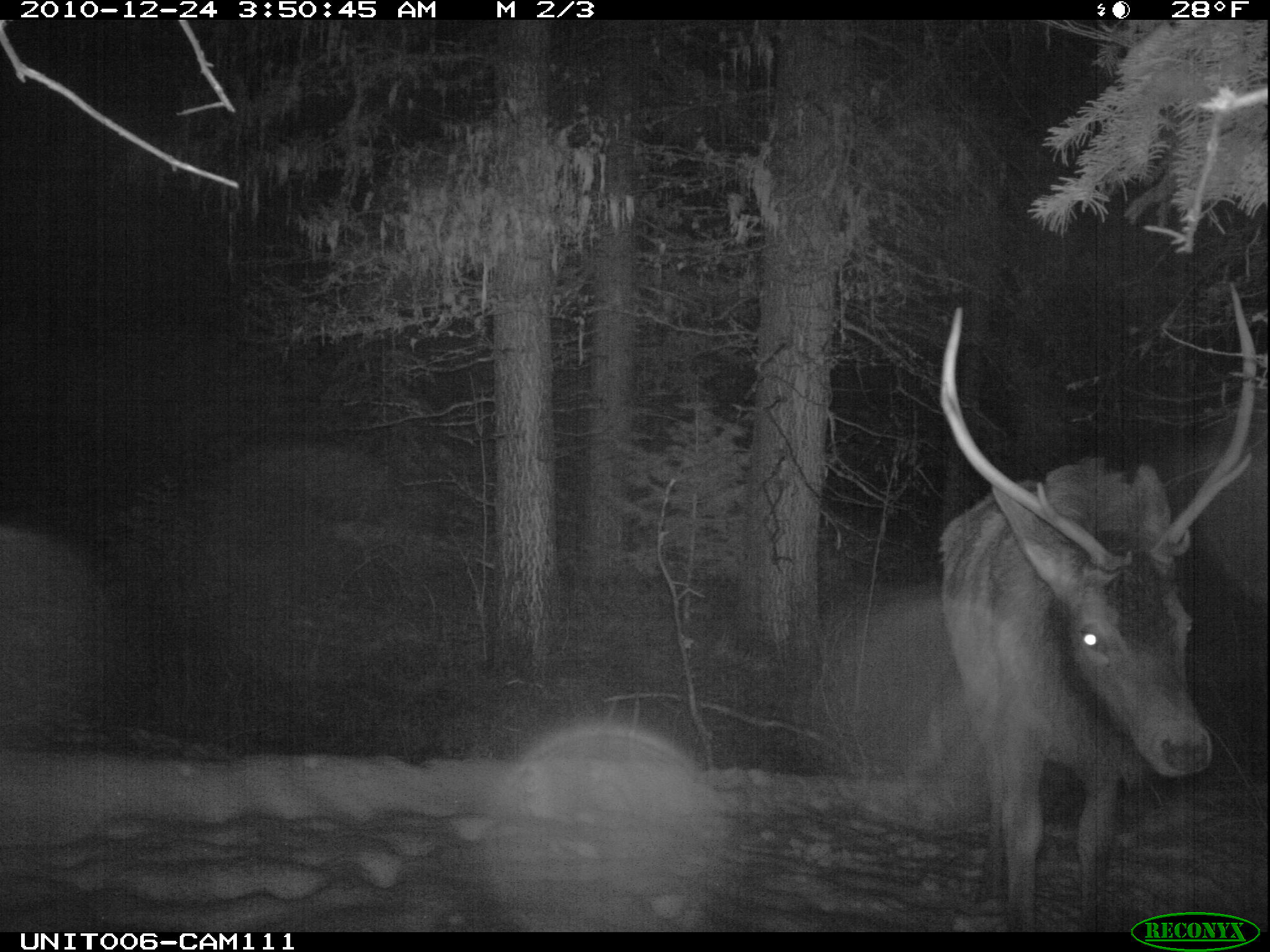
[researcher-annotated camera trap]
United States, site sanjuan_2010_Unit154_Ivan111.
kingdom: Animalia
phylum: Chordata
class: Mammalia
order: Artiodactyla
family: Cervidae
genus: Cervus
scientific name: Cervus elaphus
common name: red deer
Cervus elaphus (red deer).